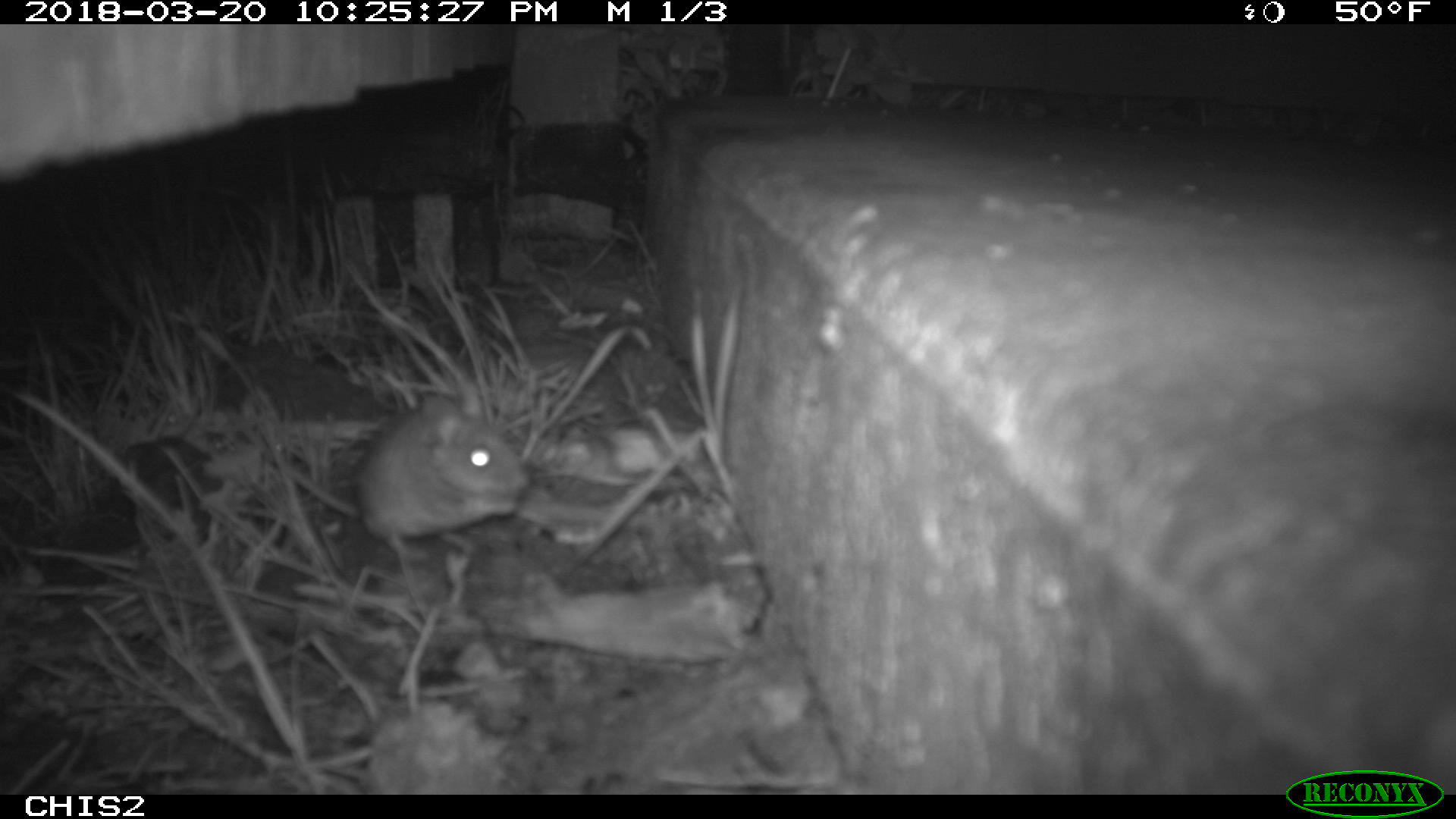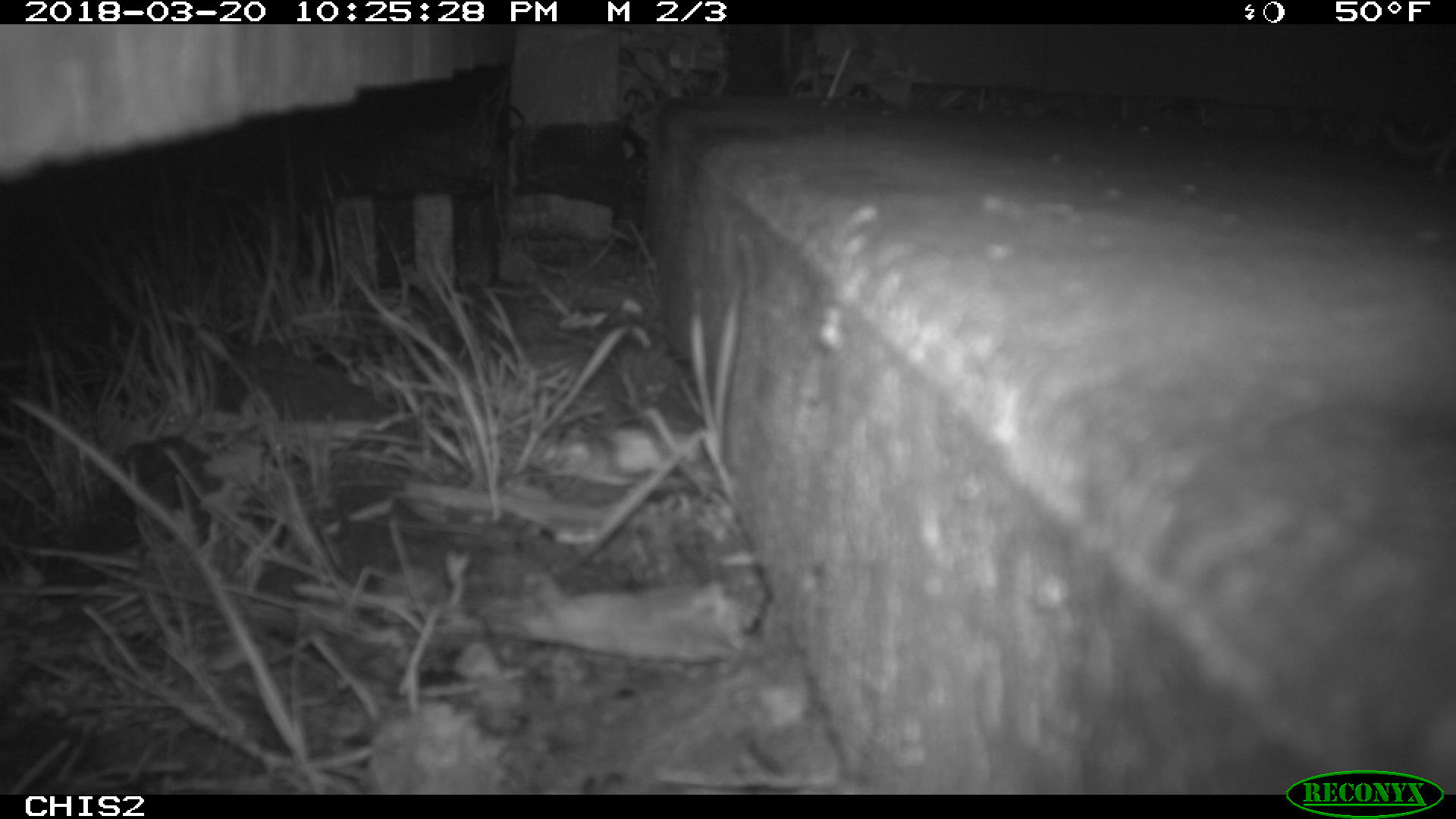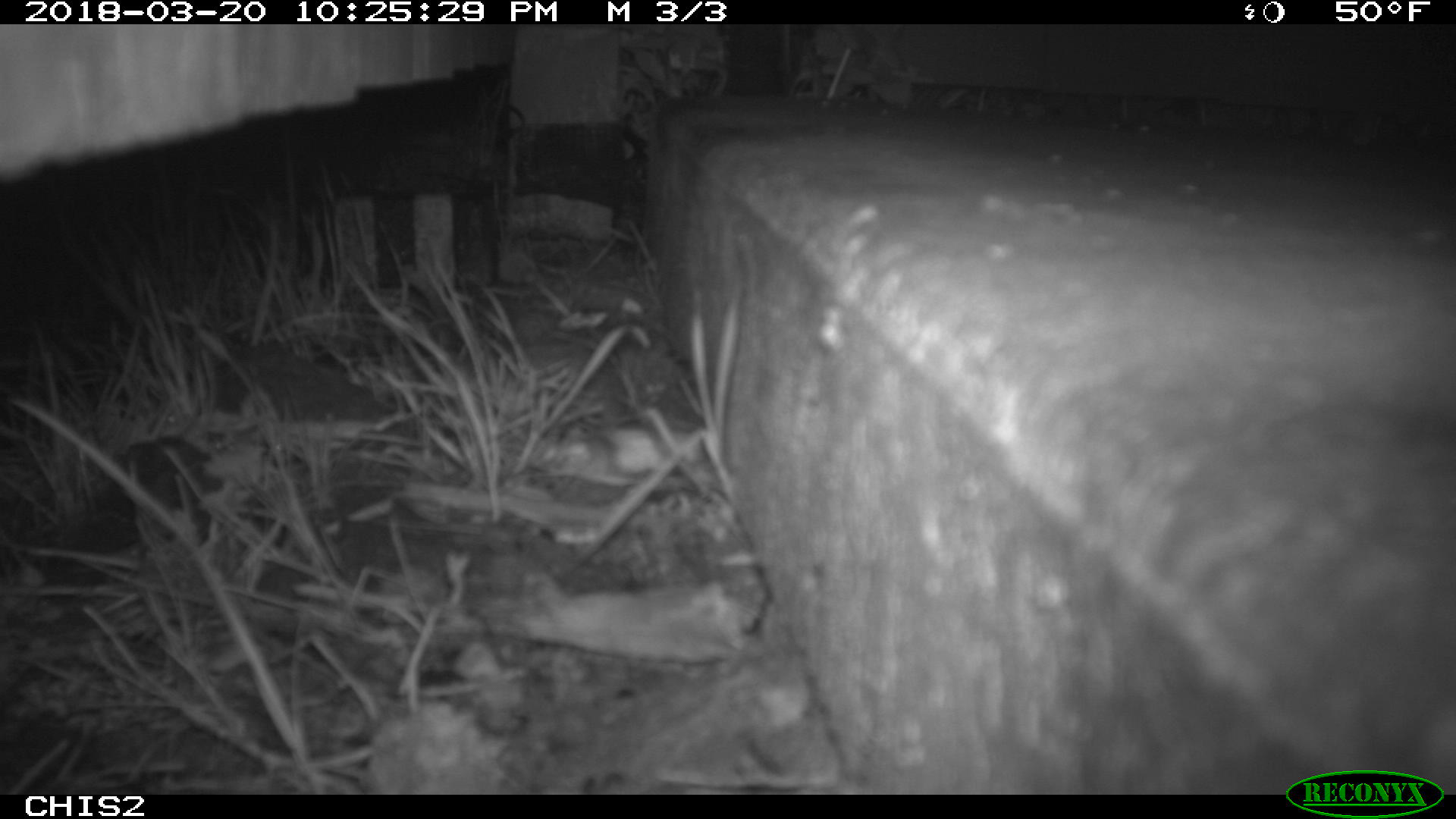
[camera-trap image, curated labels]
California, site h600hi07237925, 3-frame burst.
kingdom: Animalia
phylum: Chordata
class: Mammalia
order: Rodentia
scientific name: Rodentia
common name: rodent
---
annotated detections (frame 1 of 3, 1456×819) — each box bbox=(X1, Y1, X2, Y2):
rodent: bbox=(263, 392, 527, 562)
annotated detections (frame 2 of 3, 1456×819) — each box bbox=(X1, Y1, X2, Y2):
rodent: bbox=(1383, 122, 1455, 182)